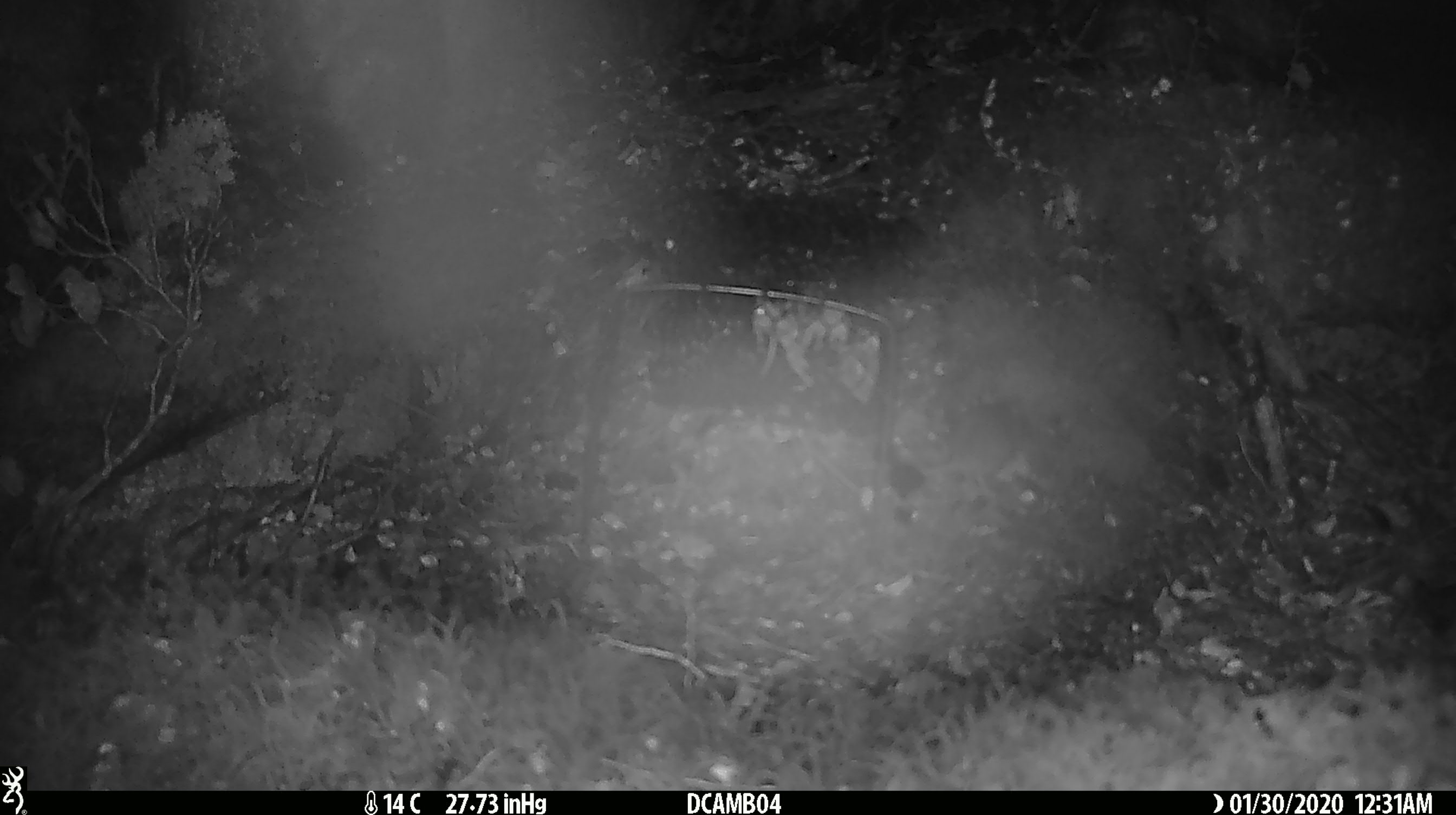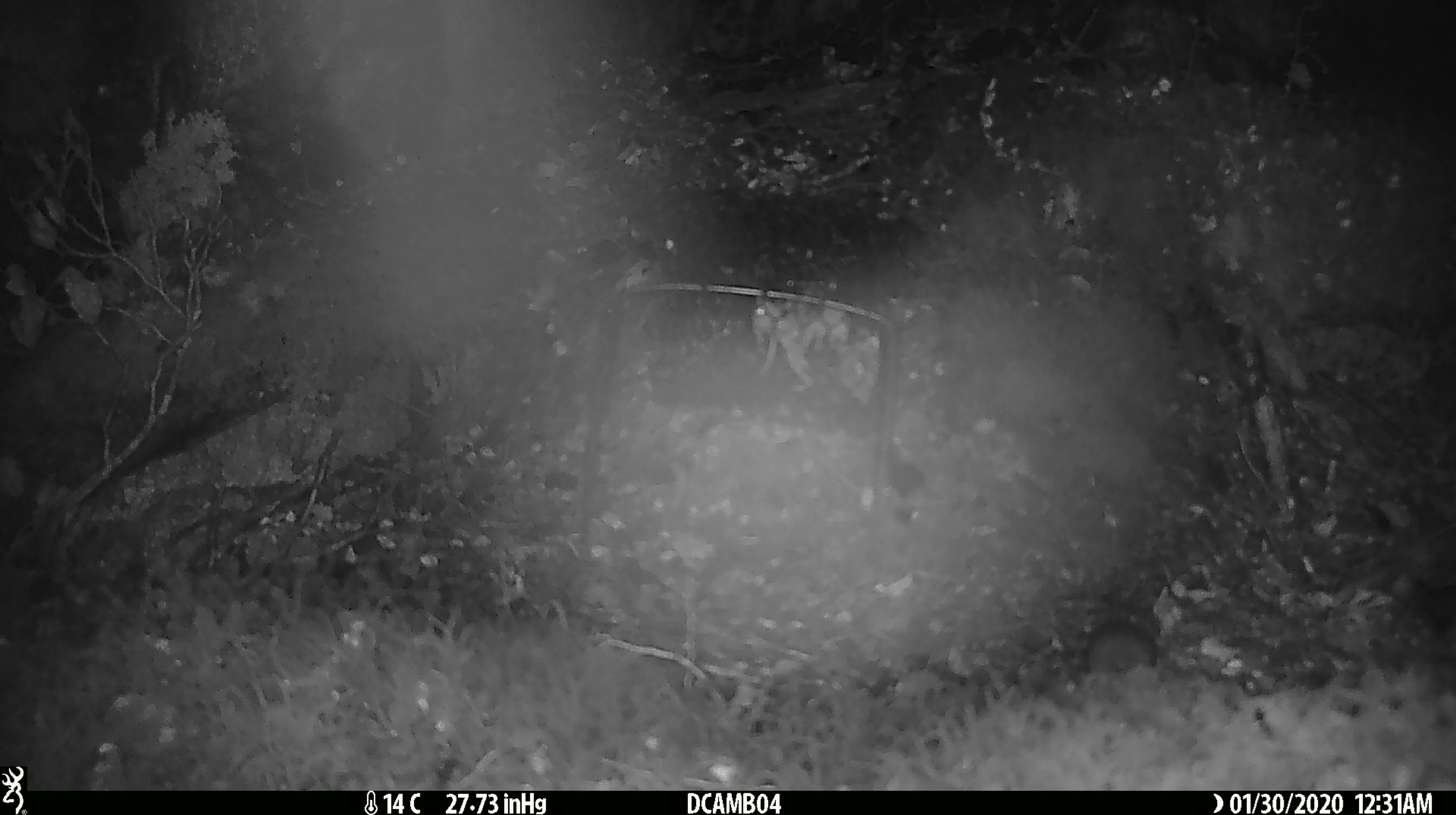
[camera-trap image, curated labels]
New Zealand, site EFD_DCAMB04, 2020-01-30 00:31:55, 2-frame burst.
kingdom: Animalia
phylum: Chordata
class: Mammalia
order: Rodentia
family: Muridae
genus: Mus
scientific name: Mus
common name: mouse